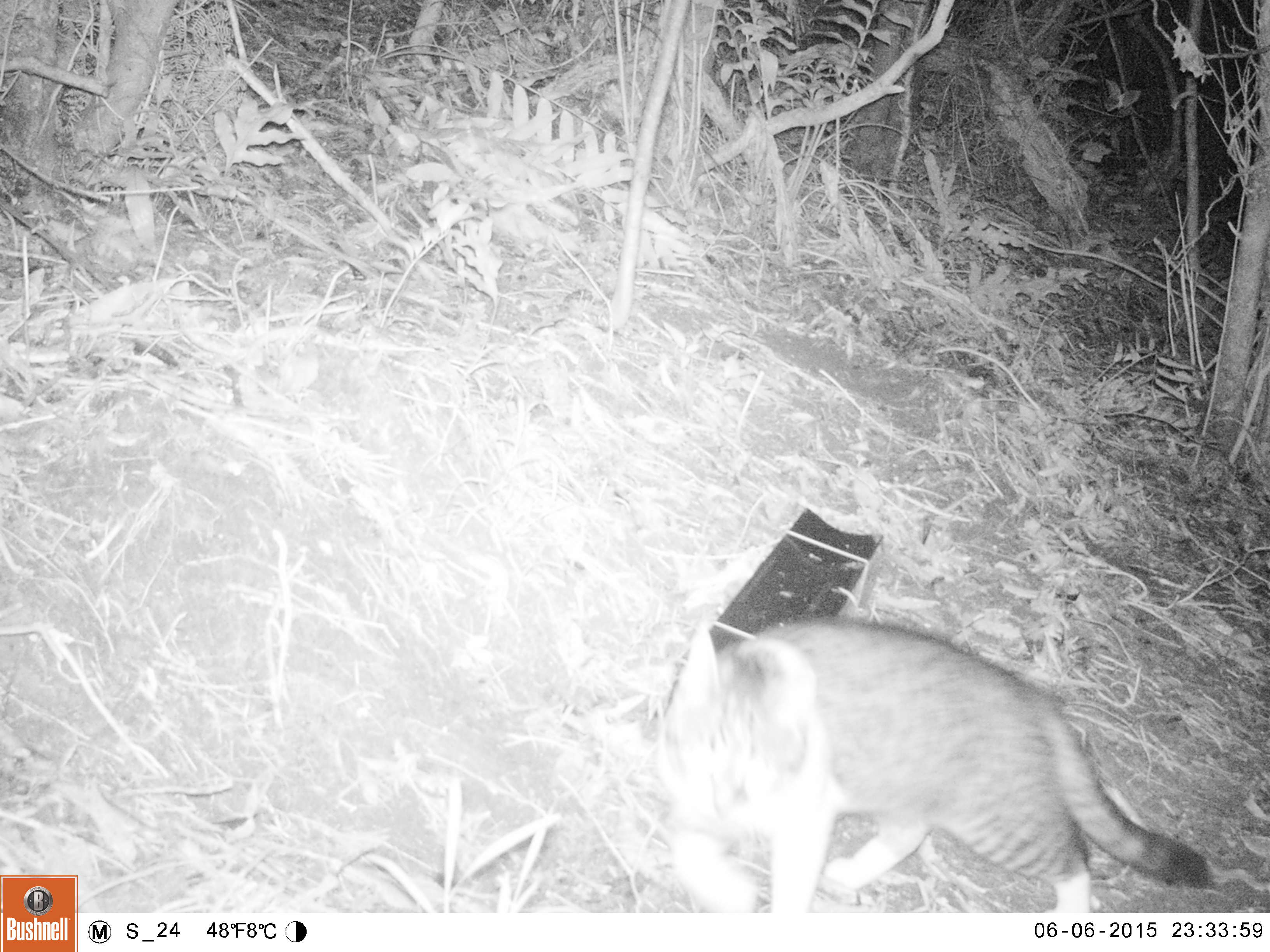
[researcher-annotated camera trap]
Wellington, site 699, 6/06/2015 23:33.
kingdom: Animalia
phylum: Chordata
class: Mammalia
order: Carnivora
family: Felidae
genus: Felis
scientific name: Felis catus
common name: cat